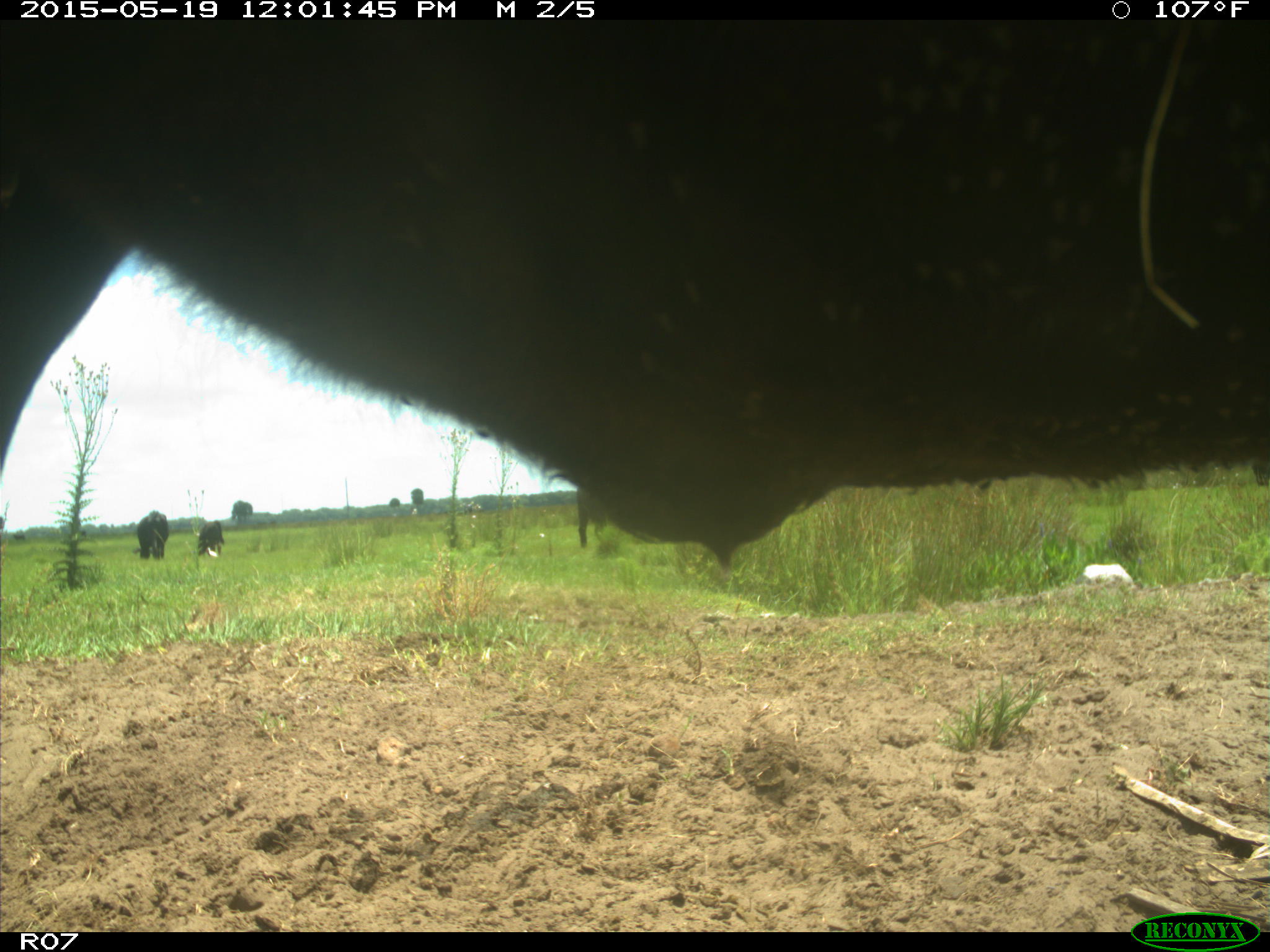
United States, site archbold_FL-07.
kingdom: Animalia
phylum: Chordata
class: Mammalia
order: Artiodactyla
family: Bovidae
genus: Bos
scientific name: Bos taurus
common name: domestic cow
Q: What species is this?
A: Bos taurus (domestic cow).